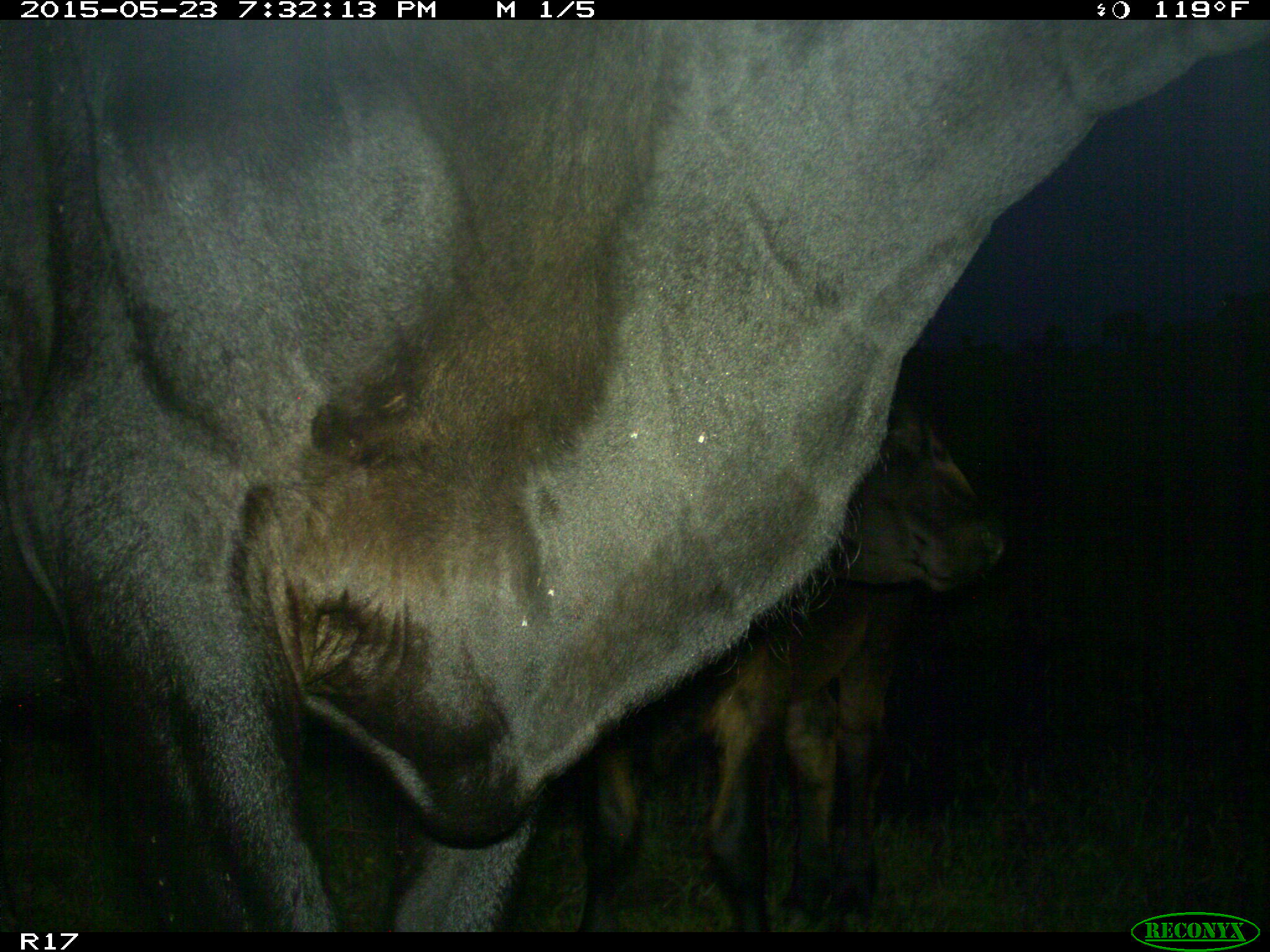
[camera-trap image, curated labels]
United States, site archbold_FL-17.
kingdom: Animalia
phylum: Chordata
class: Mammalia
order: Artiodactyla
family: Bovidae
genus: Bos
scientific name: Bos taurus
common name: domestic cow